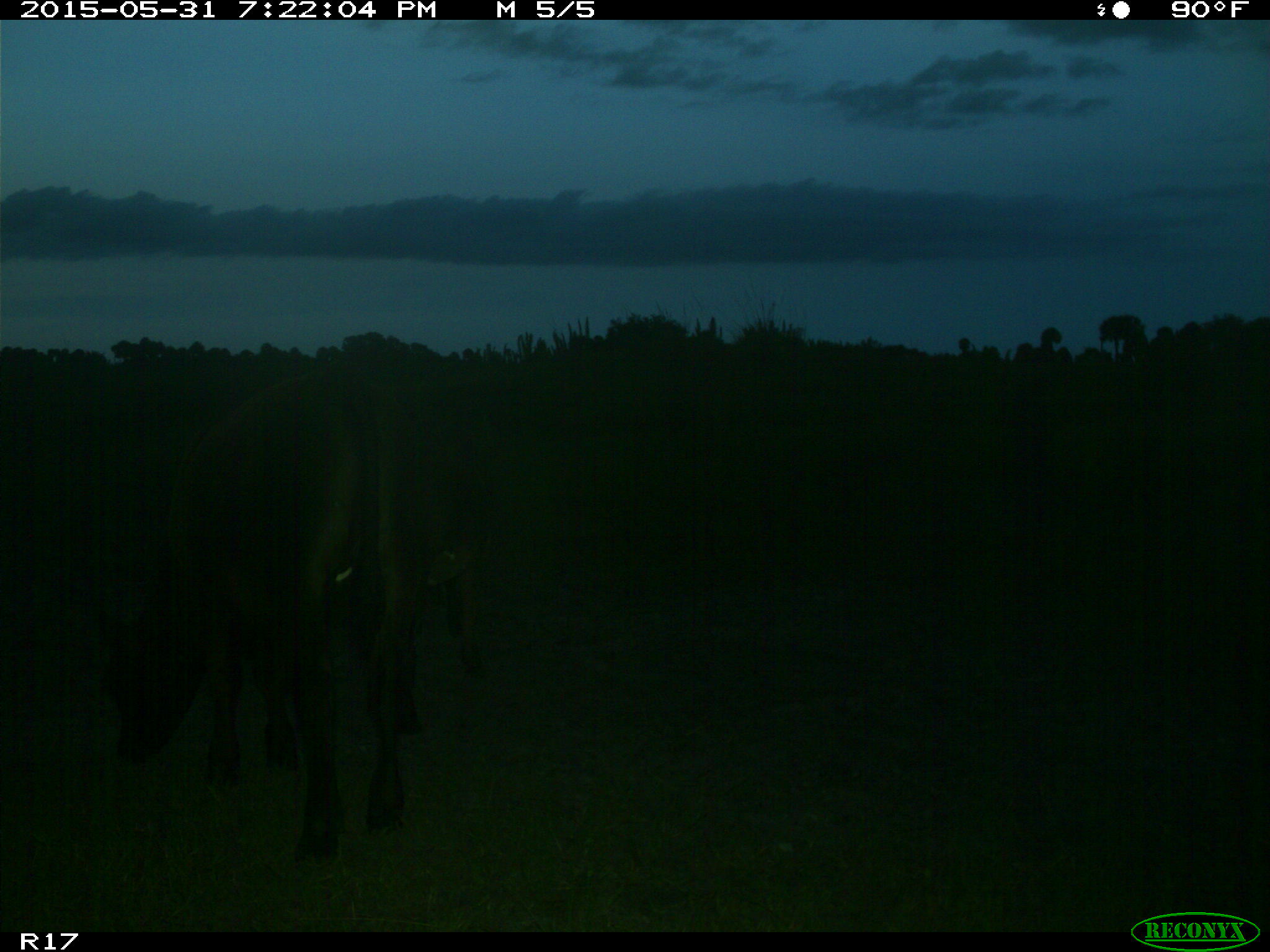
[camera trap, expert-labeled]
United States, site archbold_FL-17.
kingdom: Animalia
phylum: Chordata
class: Mammalia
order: Artiodactyla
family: Bovidae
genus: Bos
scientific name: Bos taurus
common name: domestic cow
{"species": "Bos taurus (domestic cow)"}